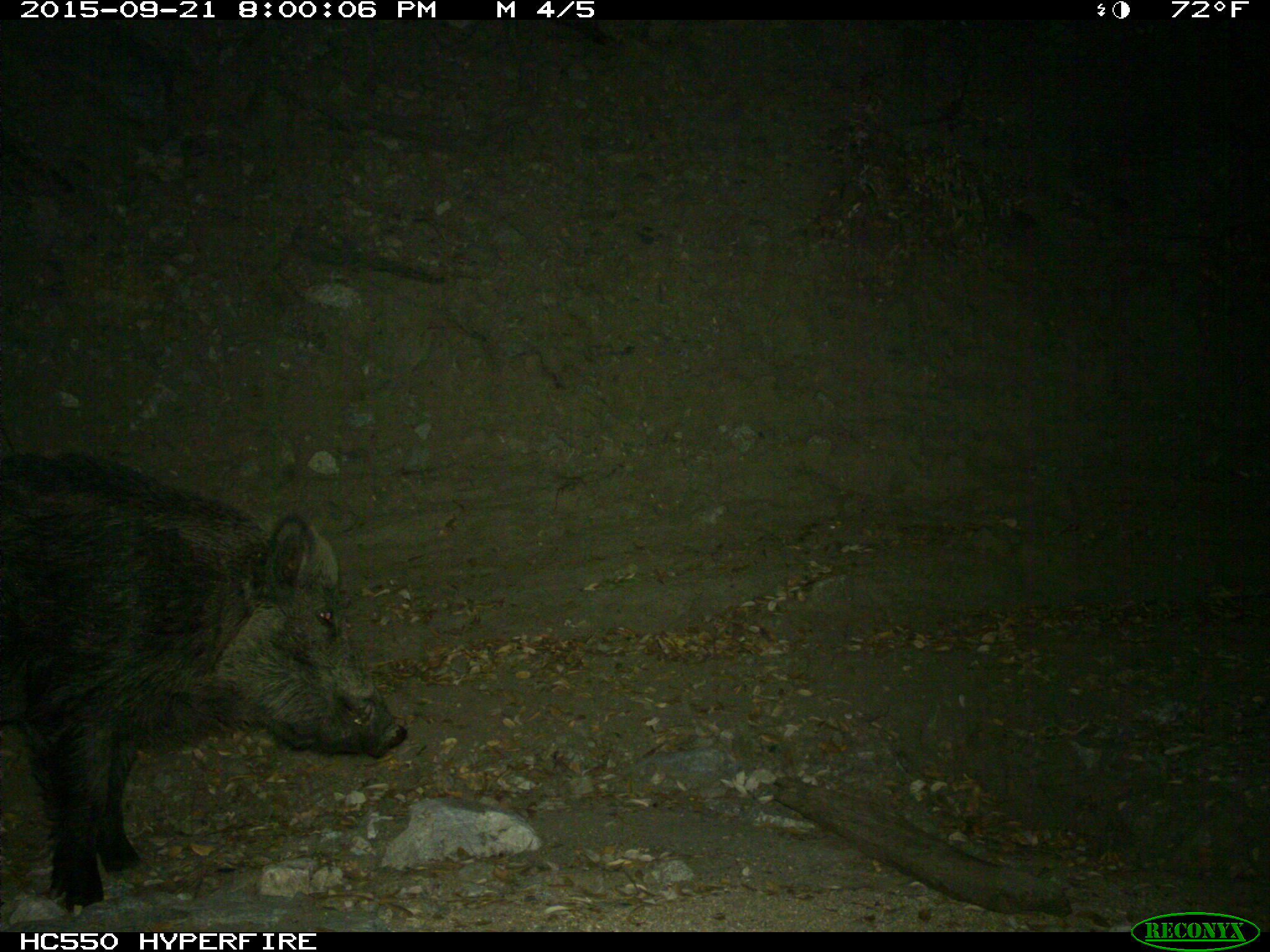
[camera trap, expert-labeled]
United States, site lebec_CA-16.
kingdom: Animalia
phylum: Chordata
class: Mammalia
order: Artiodactyla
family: Suidae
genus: Sus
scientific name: Sus scrofa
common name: wild boar